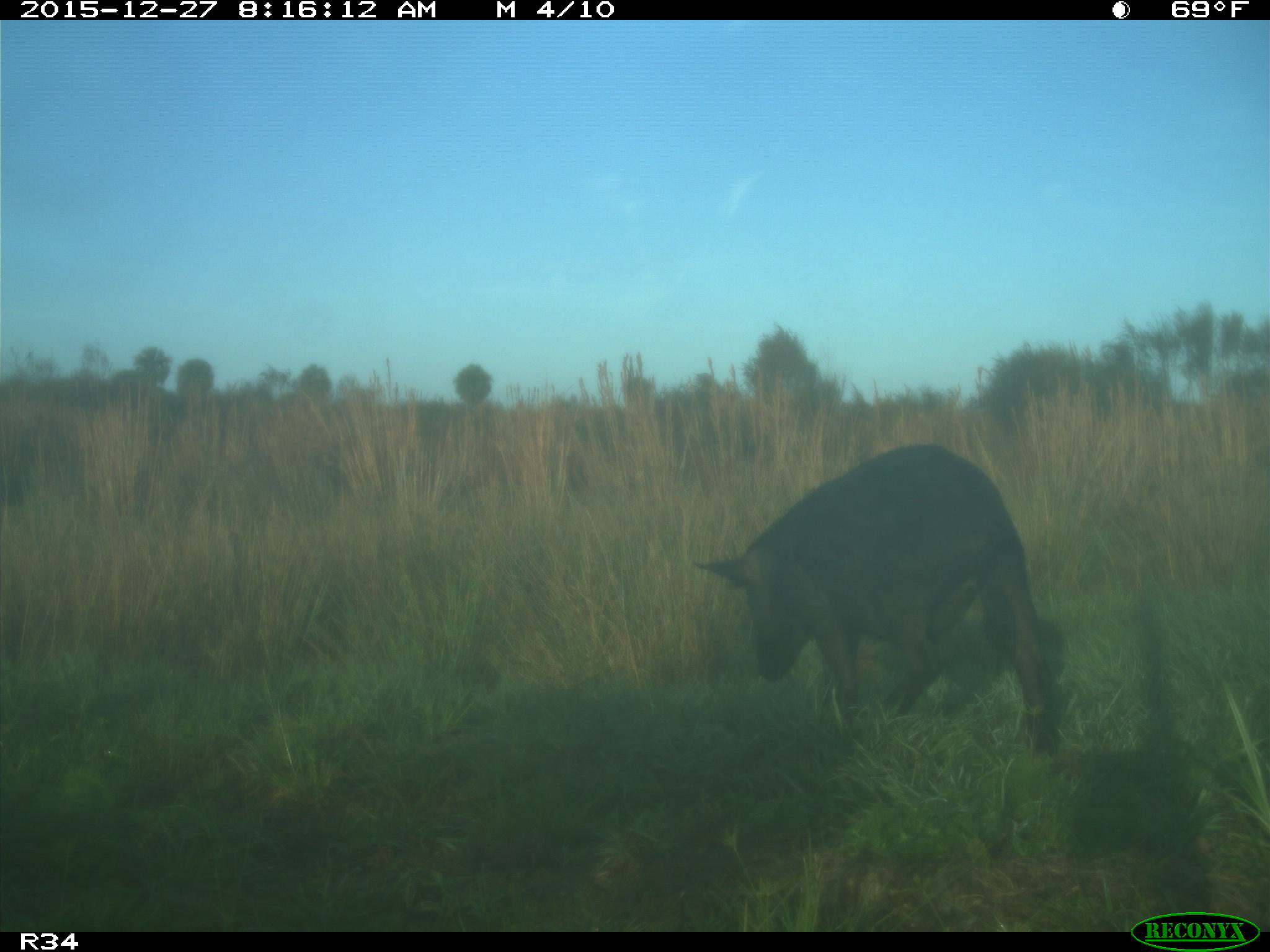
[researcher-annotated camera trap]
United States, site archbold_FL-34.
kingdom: Animalia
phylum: Chordata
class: Mammalia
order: Artiodactyla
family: Suidae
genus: Sus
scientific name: Sus scrofa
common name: wild boar